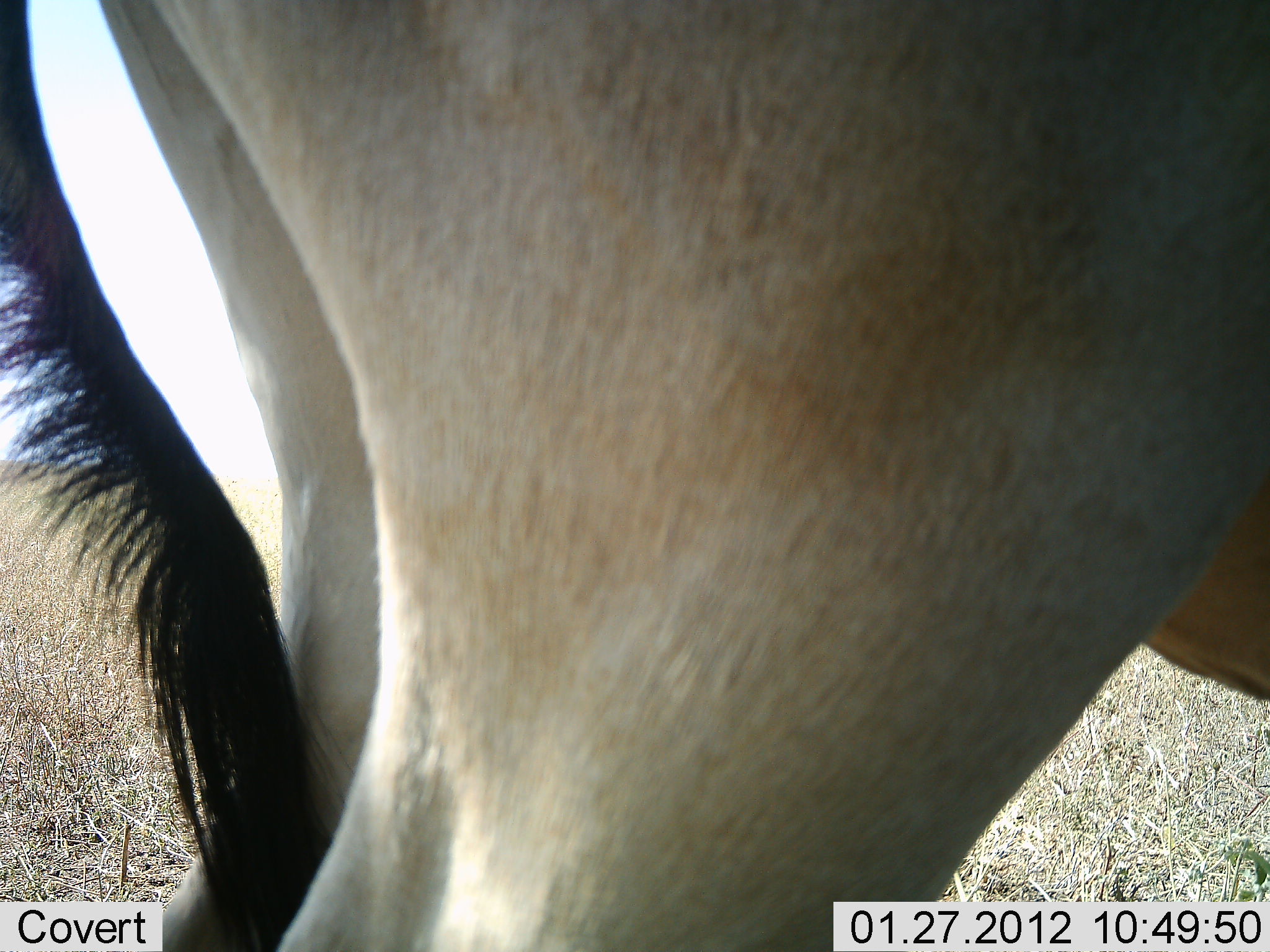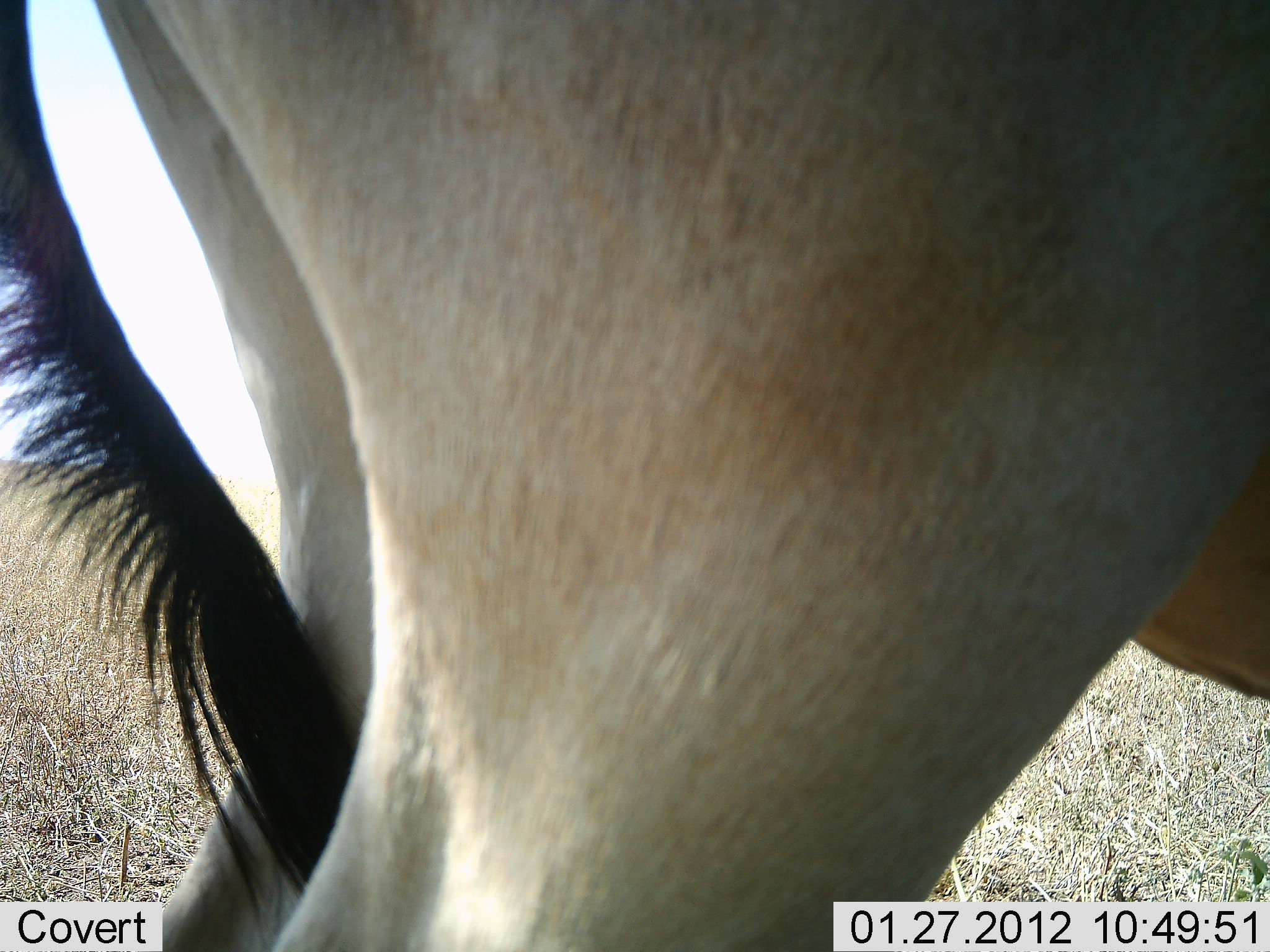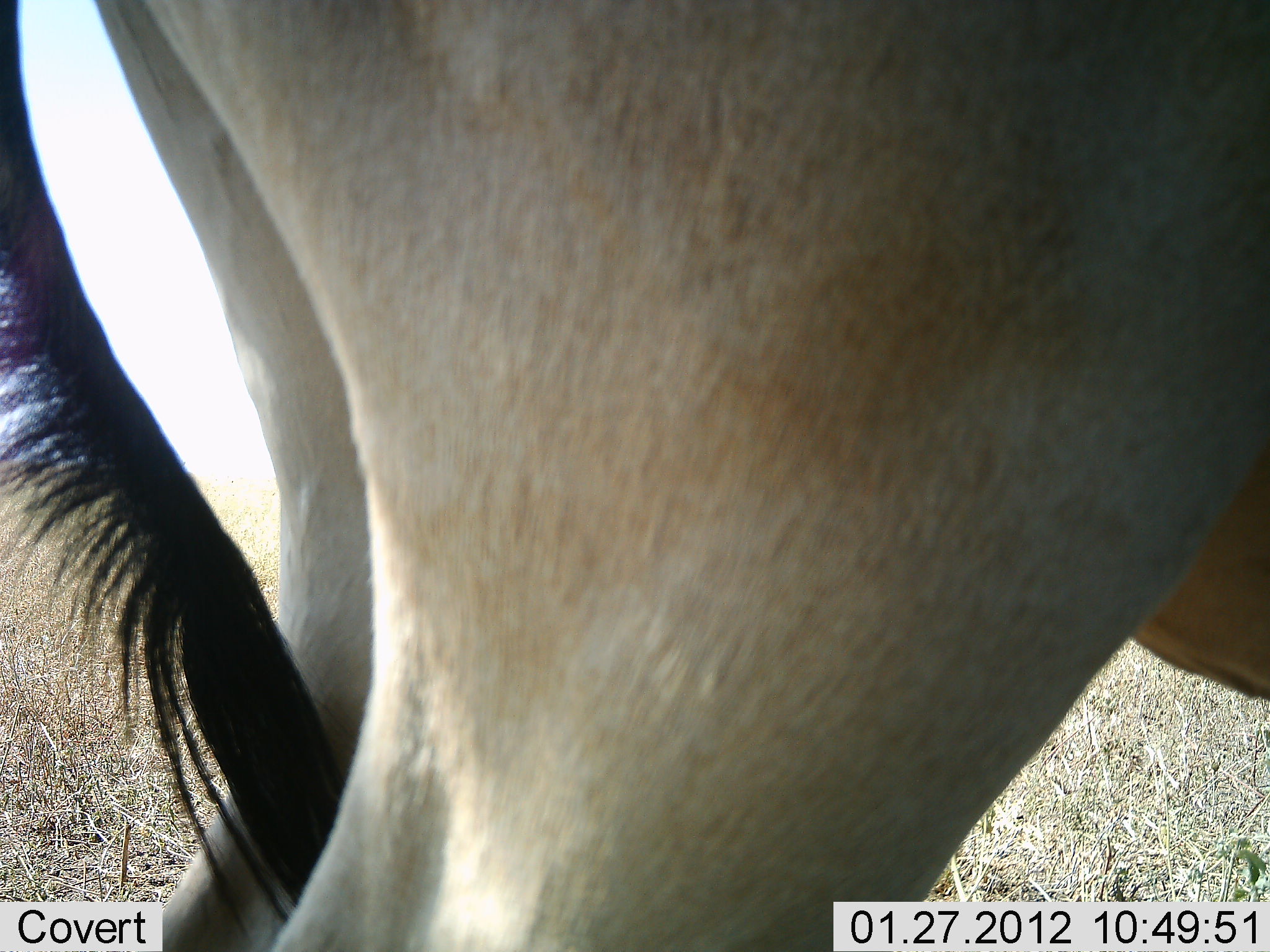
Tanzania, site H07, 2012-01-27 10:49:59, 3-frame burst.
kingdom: Animalia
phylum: Chordata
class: Mammalia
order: Artiodactyla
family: Bovidae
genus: Alcelaphus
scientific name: Alcelaphus buselaphus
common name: hartebeest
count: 1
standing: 100%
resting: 0%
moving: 0%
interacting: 0%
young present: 0%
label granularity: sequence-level